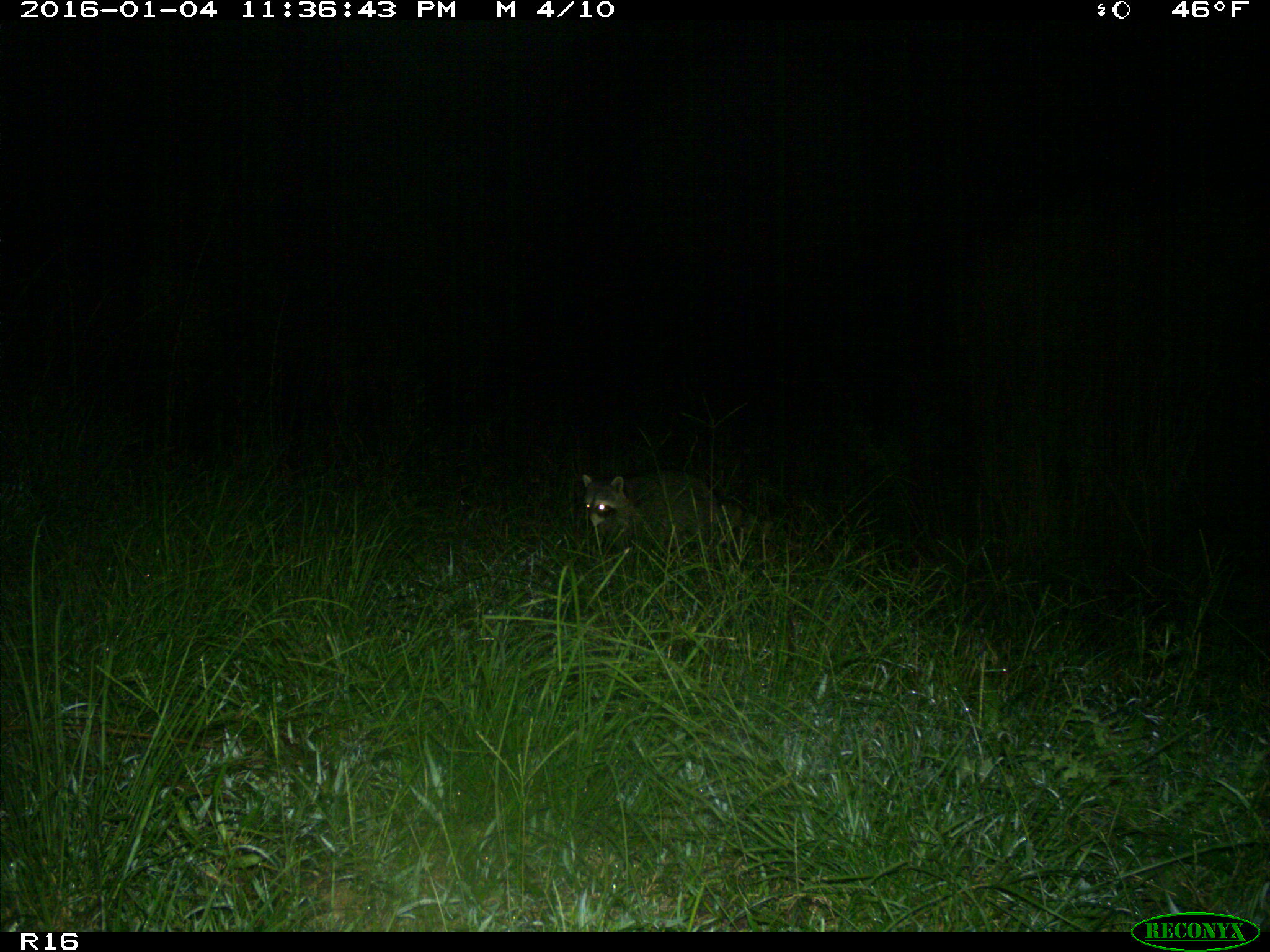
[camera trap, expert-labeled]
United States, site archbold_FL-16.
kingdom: Animalia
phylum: Chordata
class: Mammalia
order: Carnivora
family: Procyonidae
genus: Procyon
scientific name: Procyon lotor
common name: common raccoon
Procyon lotor (common raccoon).